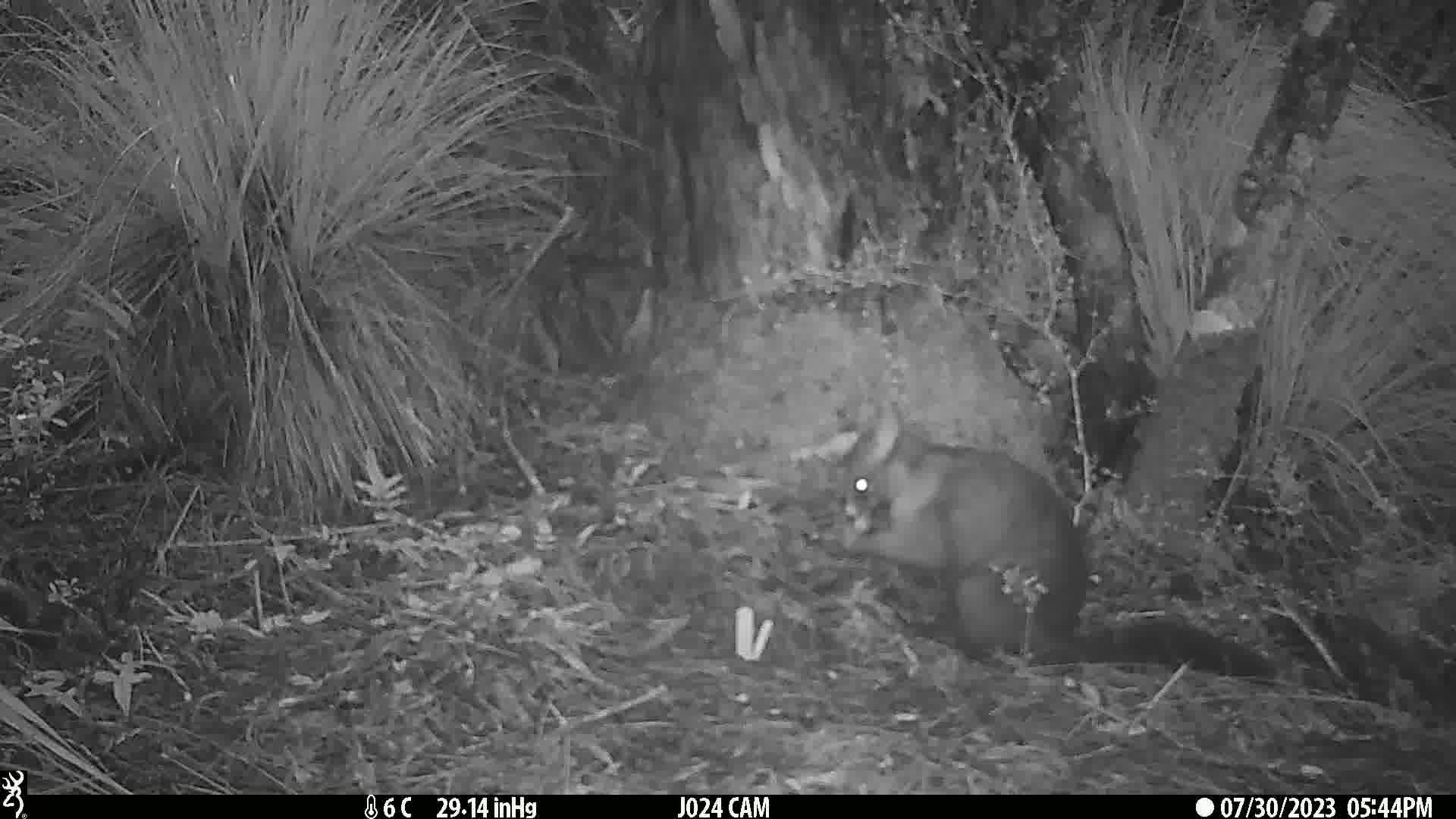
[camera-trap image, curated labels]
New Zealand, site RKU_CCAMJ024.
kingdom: Animalia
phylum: Chordata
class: Mammalia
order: Diprotodontia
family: Phalangeridae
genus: Trichosurus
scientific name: Trichosurus vulpecula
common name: common brushtail possum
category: possum